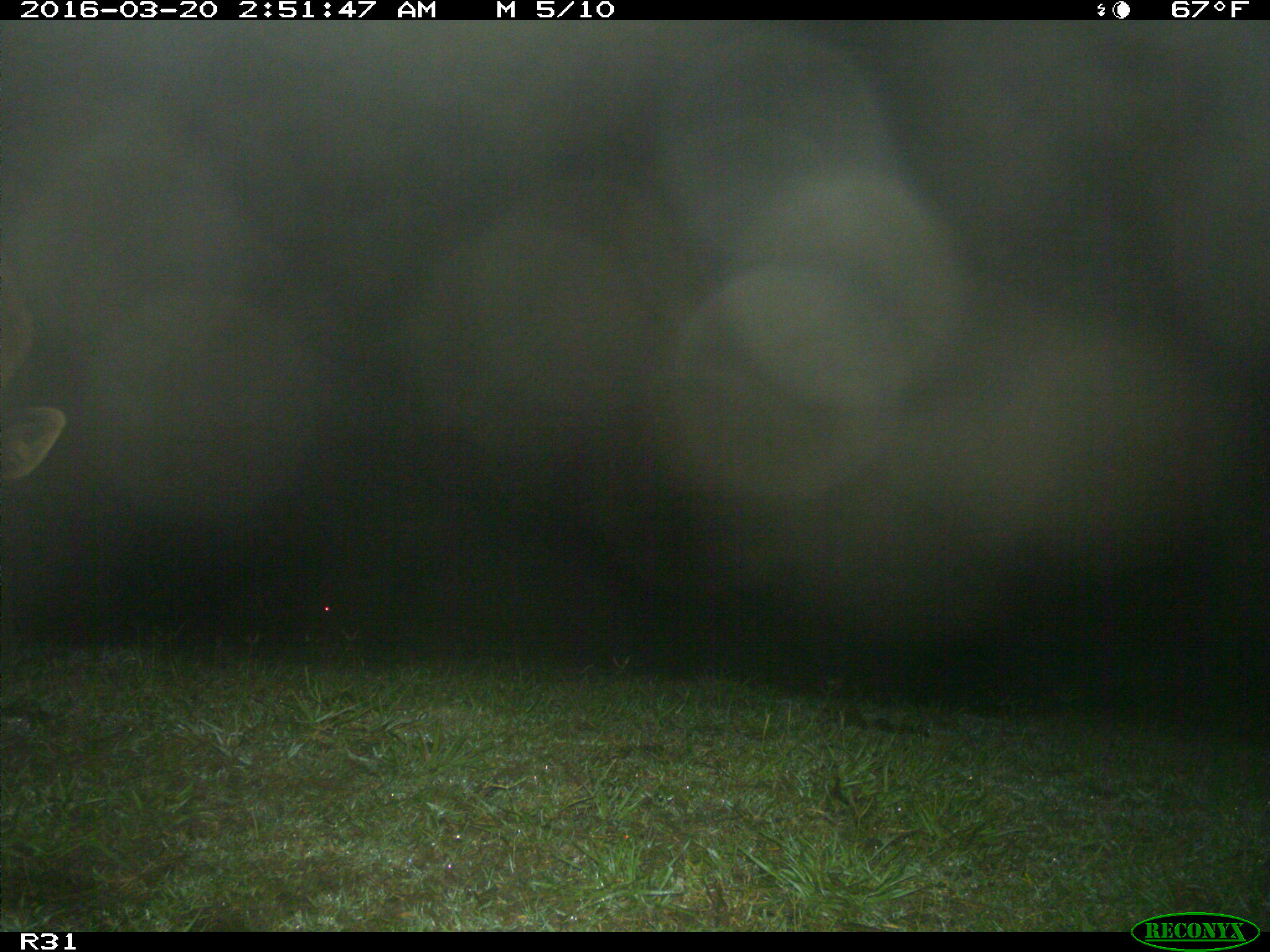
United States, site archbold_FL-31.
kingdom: Animalia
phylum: Chordata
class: Mammalia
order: Artiodactyla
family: Bovidae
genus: Bos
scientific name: Bos taurus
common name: domestic cow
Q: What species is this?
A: Bos taurus (domestic cow).